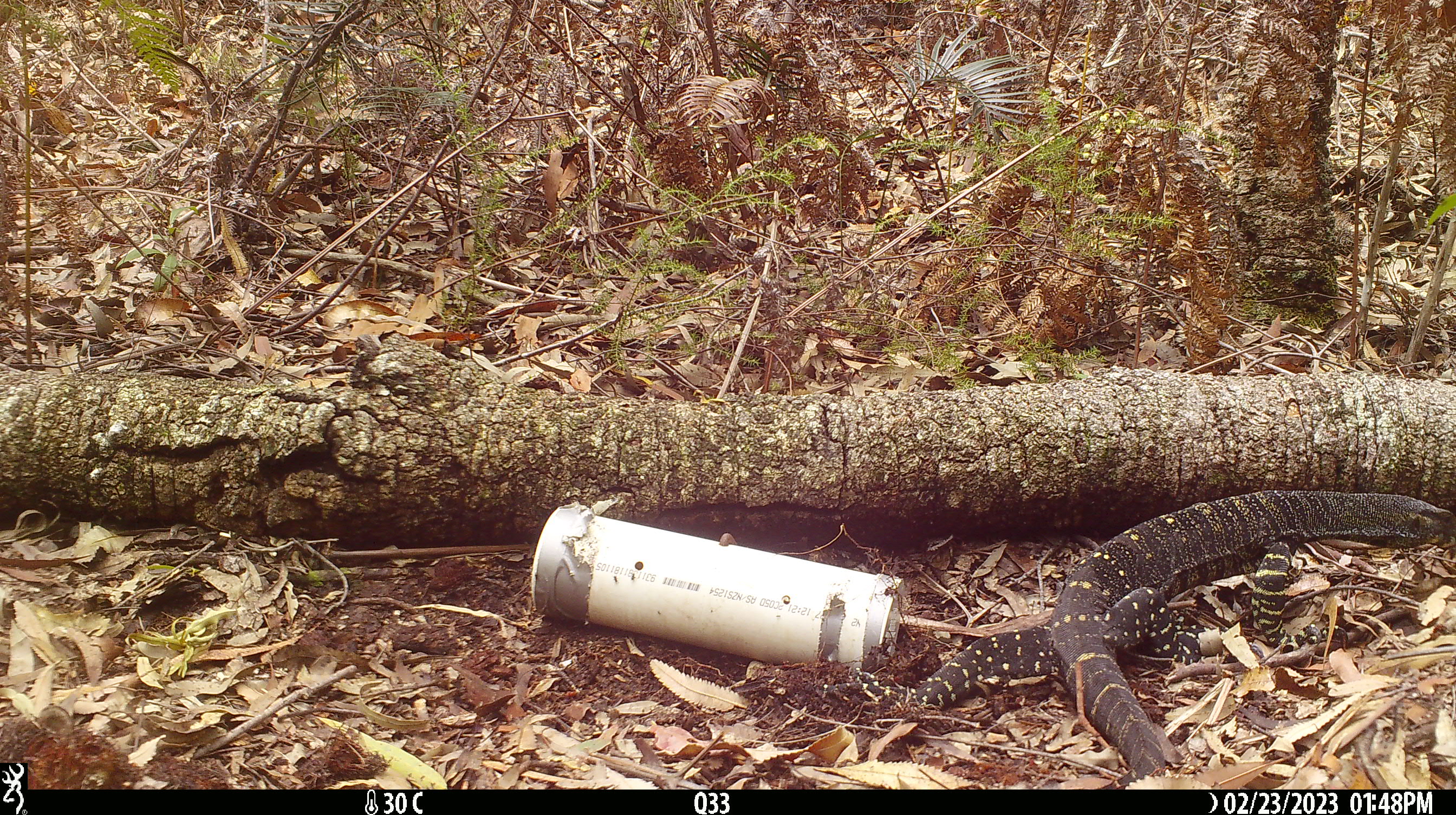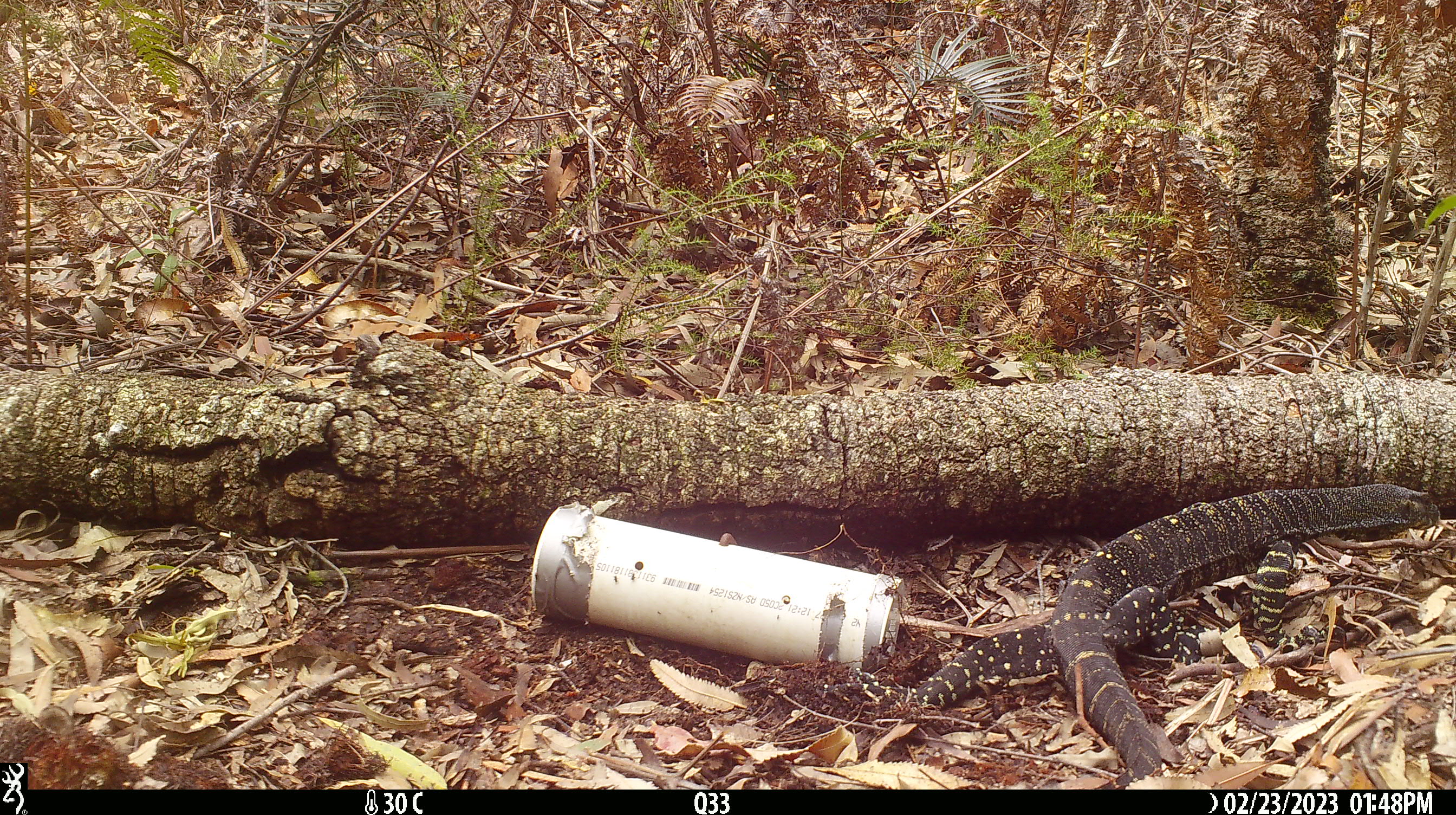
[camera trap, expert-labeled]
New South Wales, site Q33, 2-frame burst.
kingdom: Animalia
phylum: Chordata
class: Reptilia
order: Squamata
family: Varanidae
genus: Varanus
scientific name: Varanus varius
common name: lace monitor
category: goanna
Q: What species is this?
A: Goanna (lace monitor) (Varanus varius).